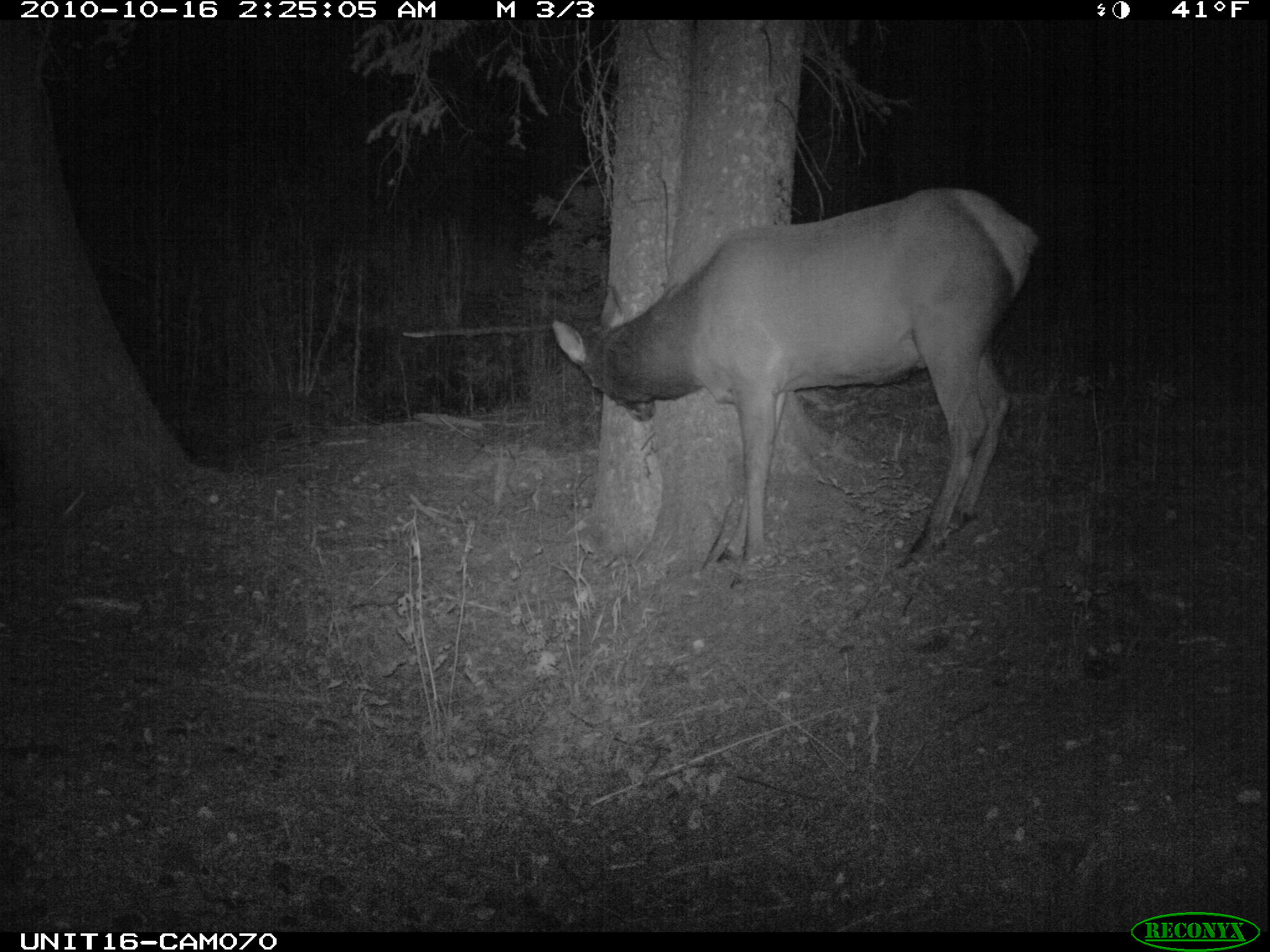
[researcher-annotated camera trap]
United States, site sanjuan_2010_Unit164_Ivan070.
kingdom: Animalia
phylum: Chordata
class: Mammalia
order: Artiodactyla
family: Cervidae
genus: Cervus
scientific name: Cervus elaphus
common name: red deer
Cervus elaphus (red deer).